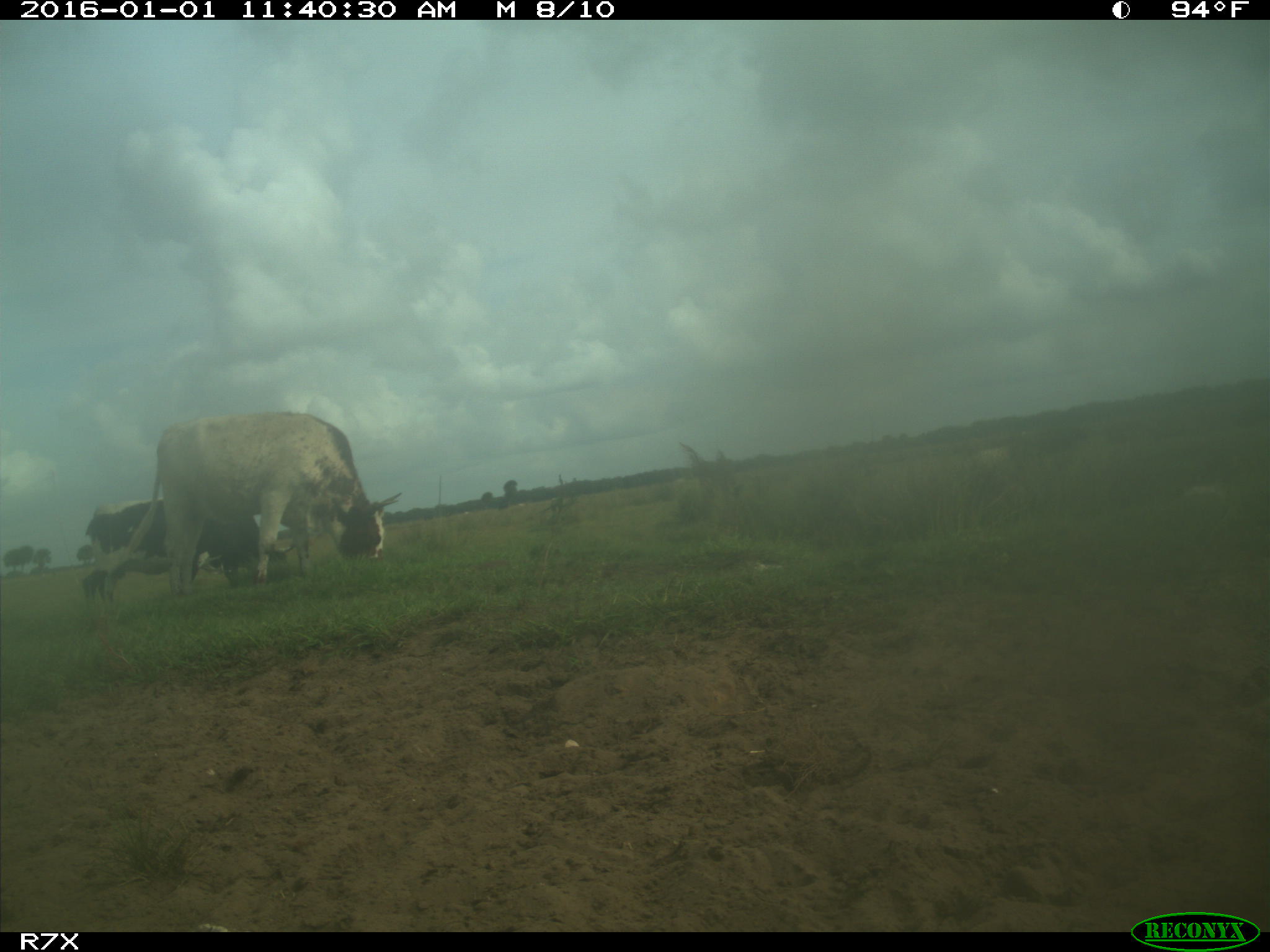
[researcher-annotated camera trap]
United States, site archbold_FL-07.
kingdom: Animalia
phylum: Chordata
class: Mammalia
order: Artiodactyla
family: Bovidae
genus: Bos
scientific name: Bos taurus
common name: domestic cow